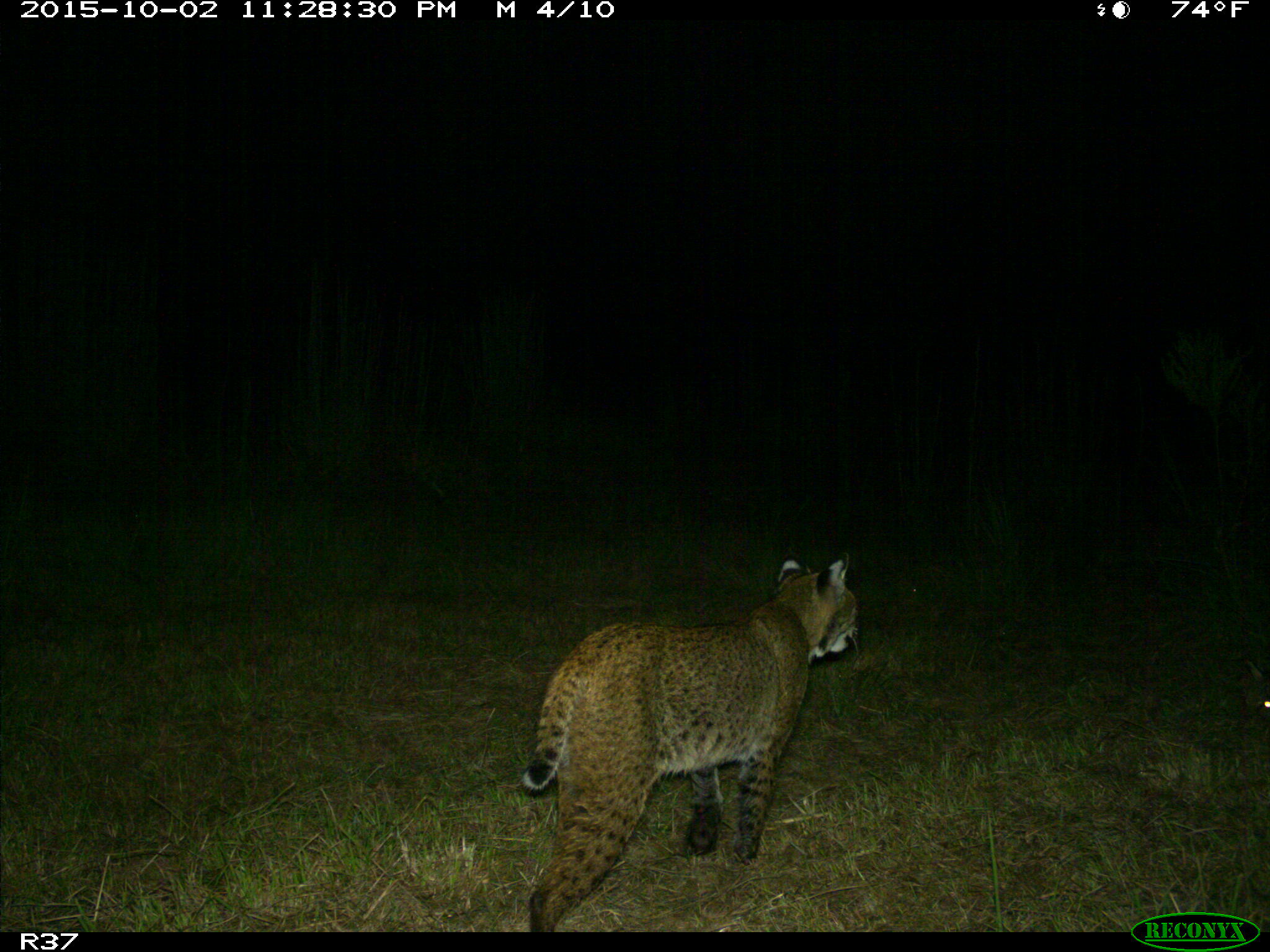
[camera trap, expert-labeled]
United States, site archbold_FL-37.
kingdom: Animalia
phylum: Chordata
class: Mammalia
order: Carnivora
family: Felidae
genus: Lynx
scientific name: Lynx rufus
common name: bobcat